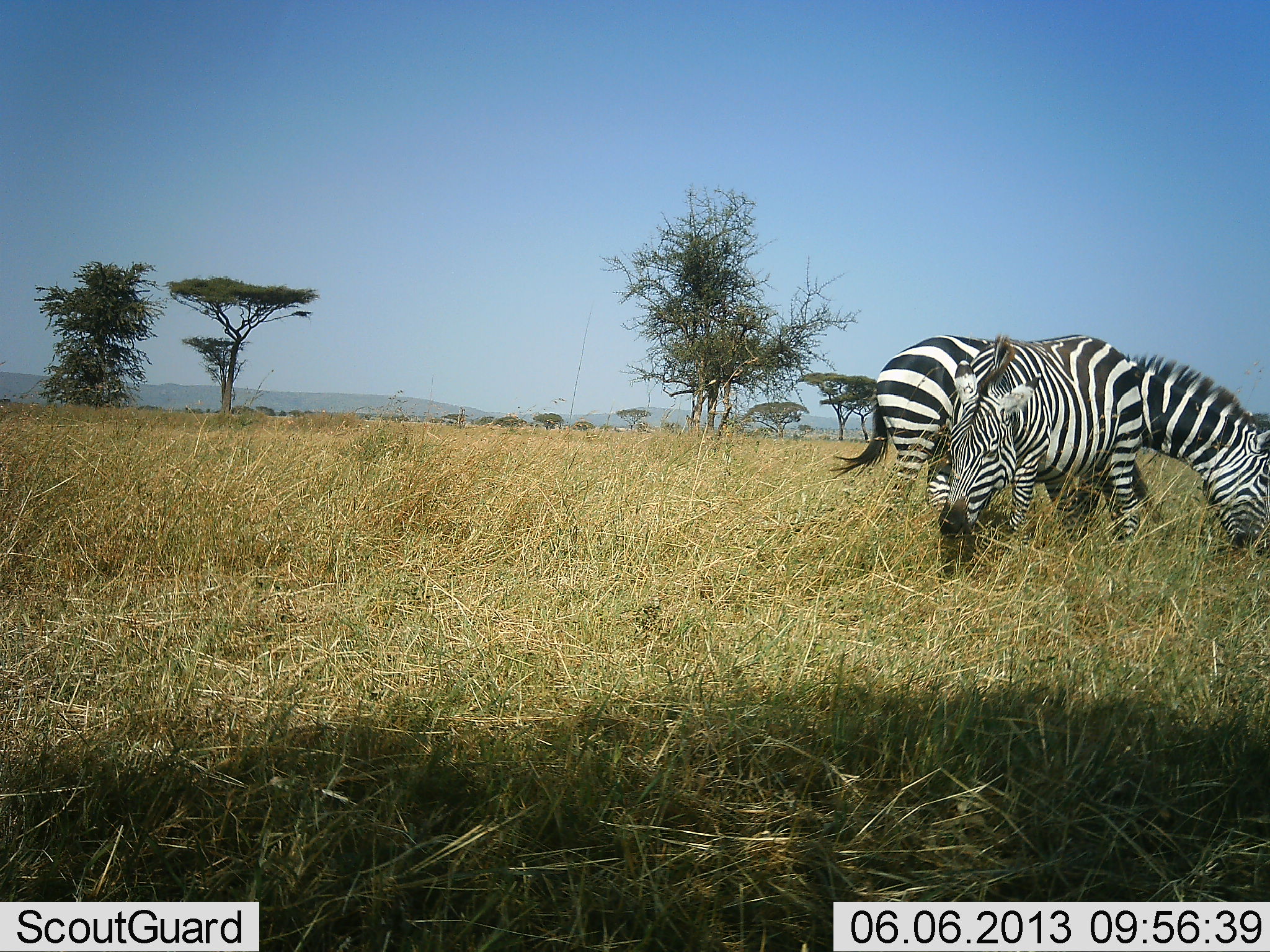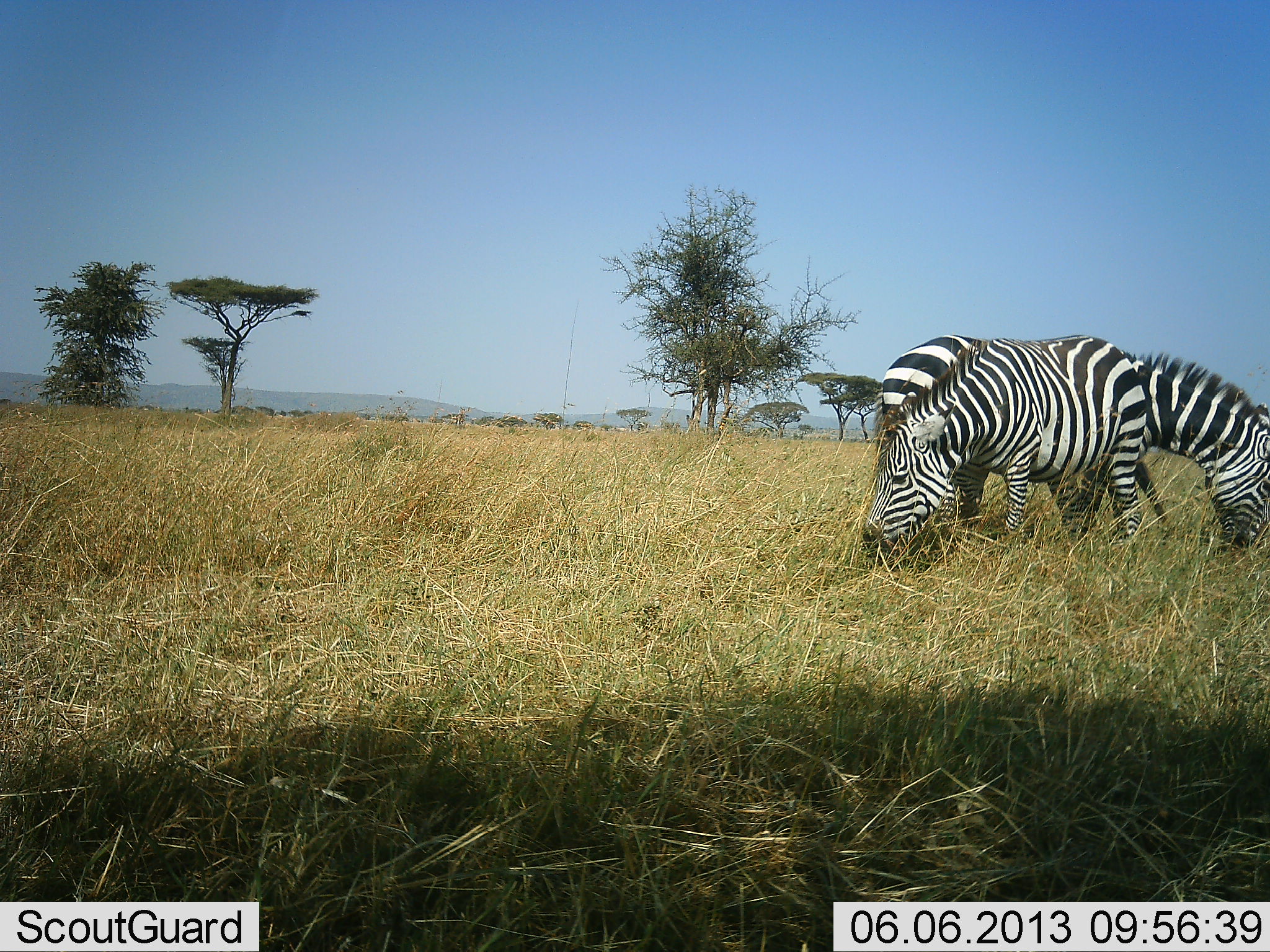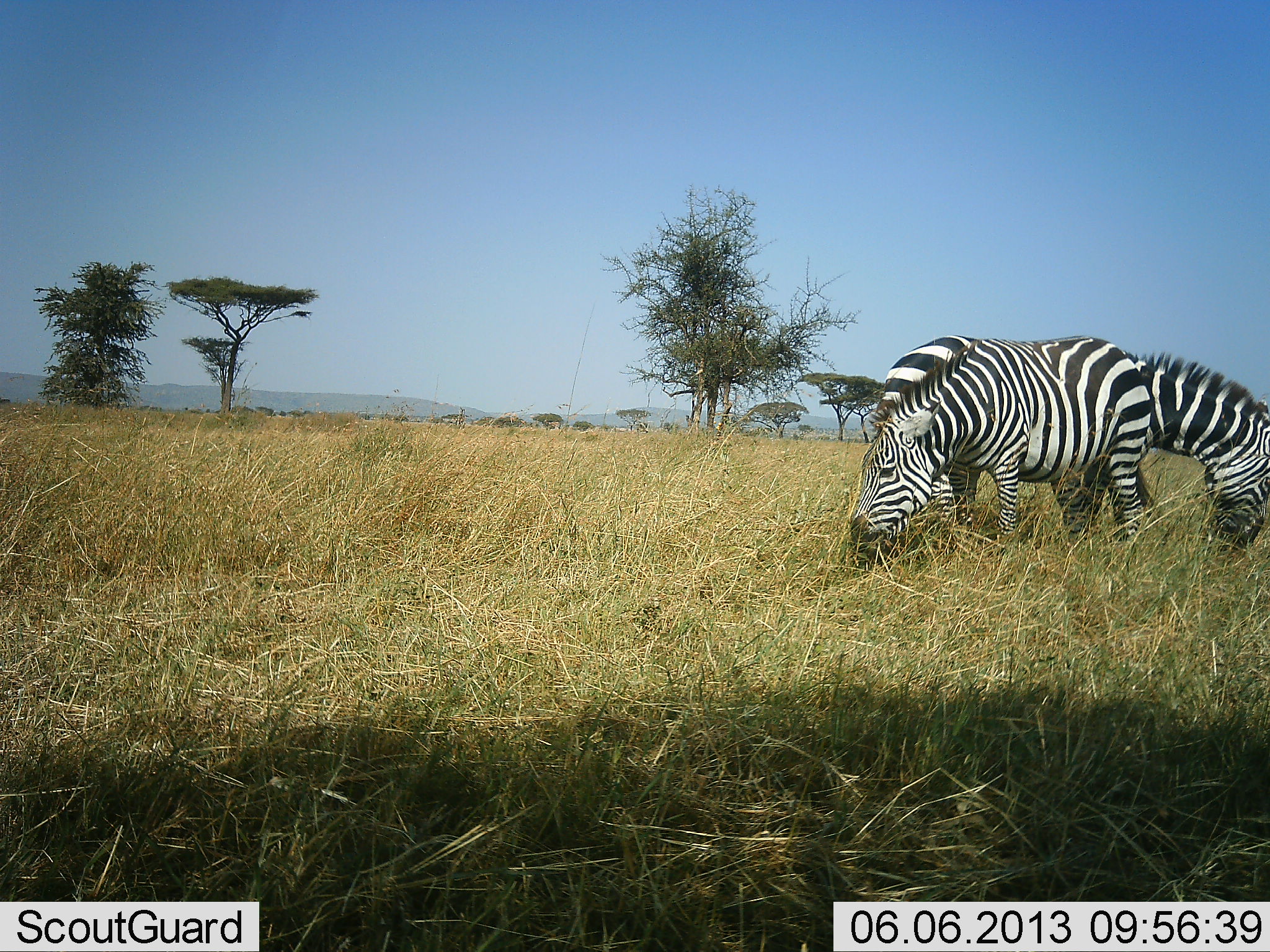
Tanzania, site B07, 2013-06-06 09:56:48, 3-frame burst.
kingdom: Animalia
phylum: Chordata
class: Mammalia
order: Perissodactyla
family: Equidae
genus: Equus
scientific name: Equus quagga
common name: plains zebra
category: zebra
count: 2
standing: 20%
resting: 0%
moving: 0%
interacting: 0%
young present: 0%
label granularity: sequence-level